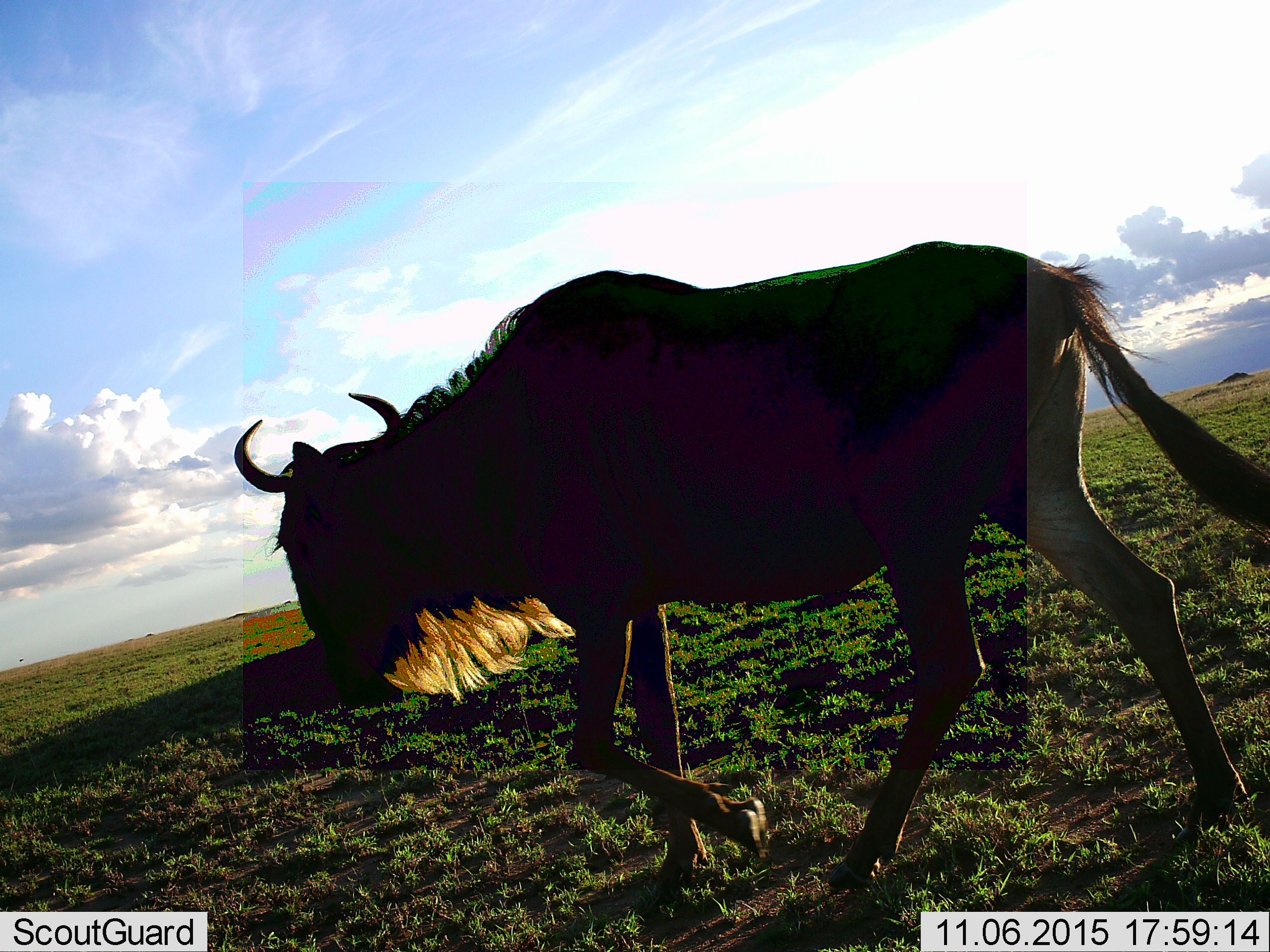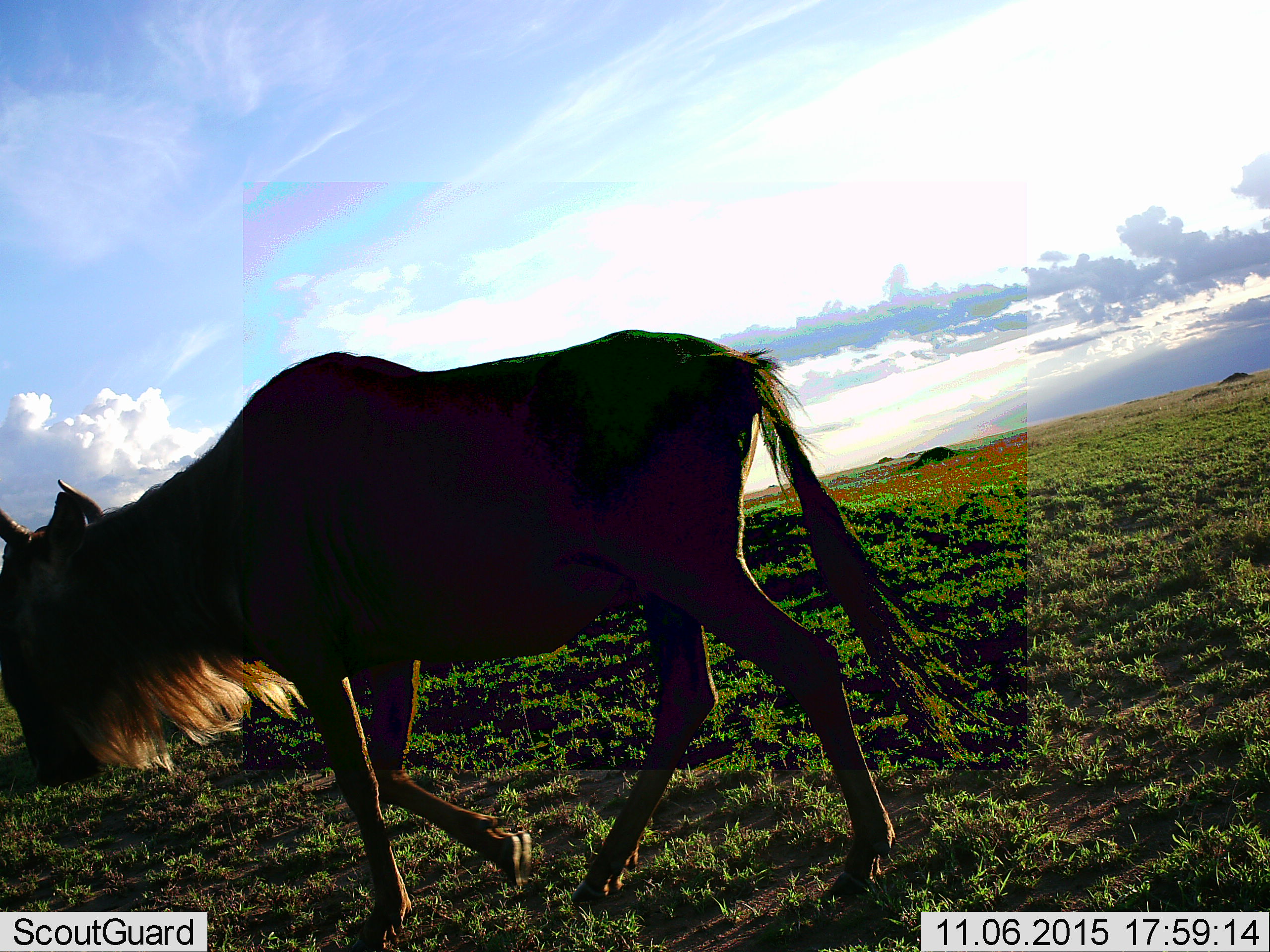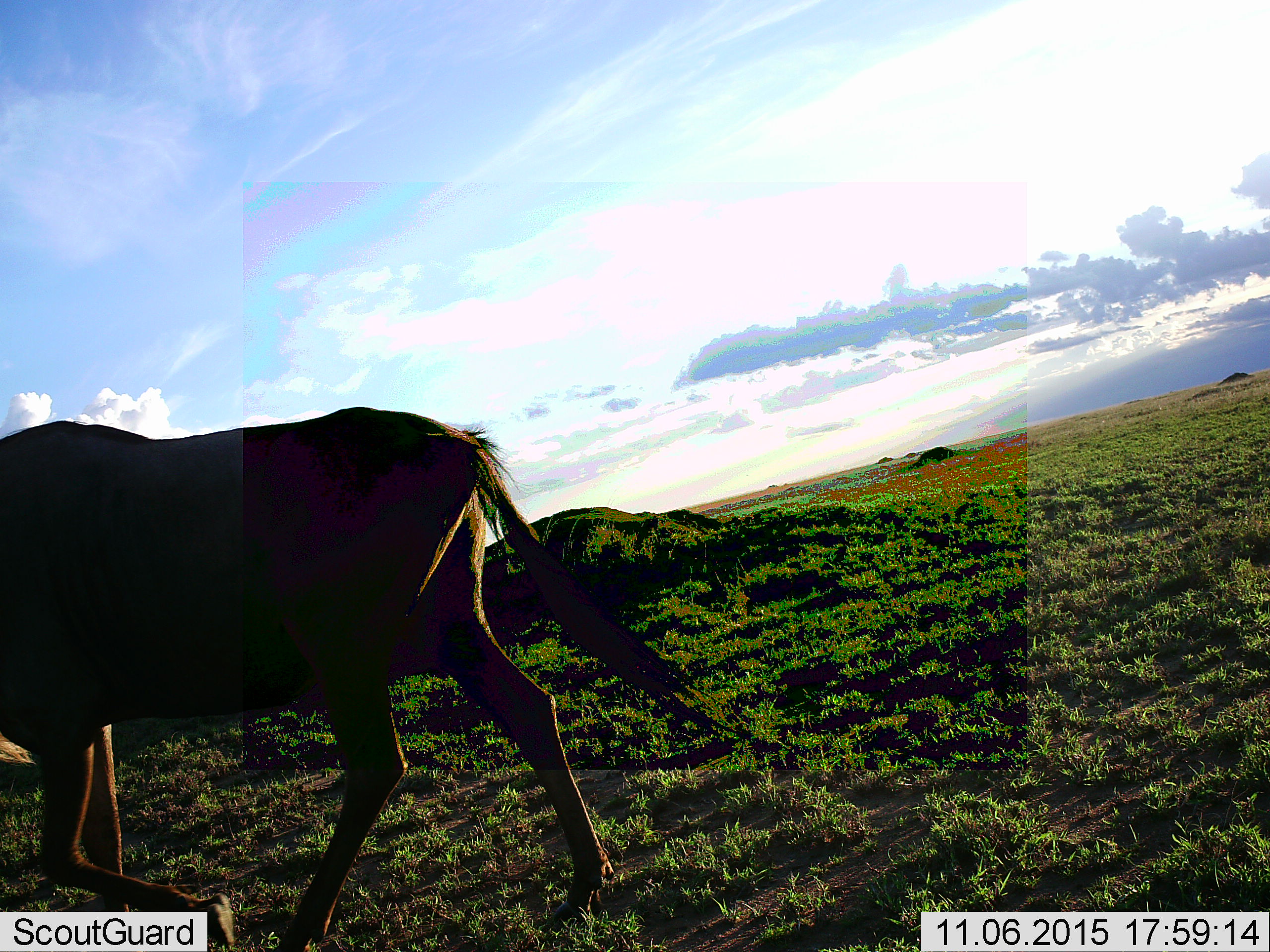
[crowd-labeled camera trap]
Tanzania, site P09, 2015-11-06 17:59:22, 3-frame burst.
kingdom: Animalia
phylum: Chordata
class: Mammalia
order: Artiodactyla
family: Bovidae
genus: Connochaetes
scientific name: Connochaetes taurinus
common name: blue wildebeest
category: wildebeest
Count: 1.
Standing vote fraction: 0%.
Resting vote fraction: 0%.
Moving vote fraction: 100%.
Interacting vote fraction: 0%.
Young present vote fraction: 0%.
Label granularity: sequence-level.